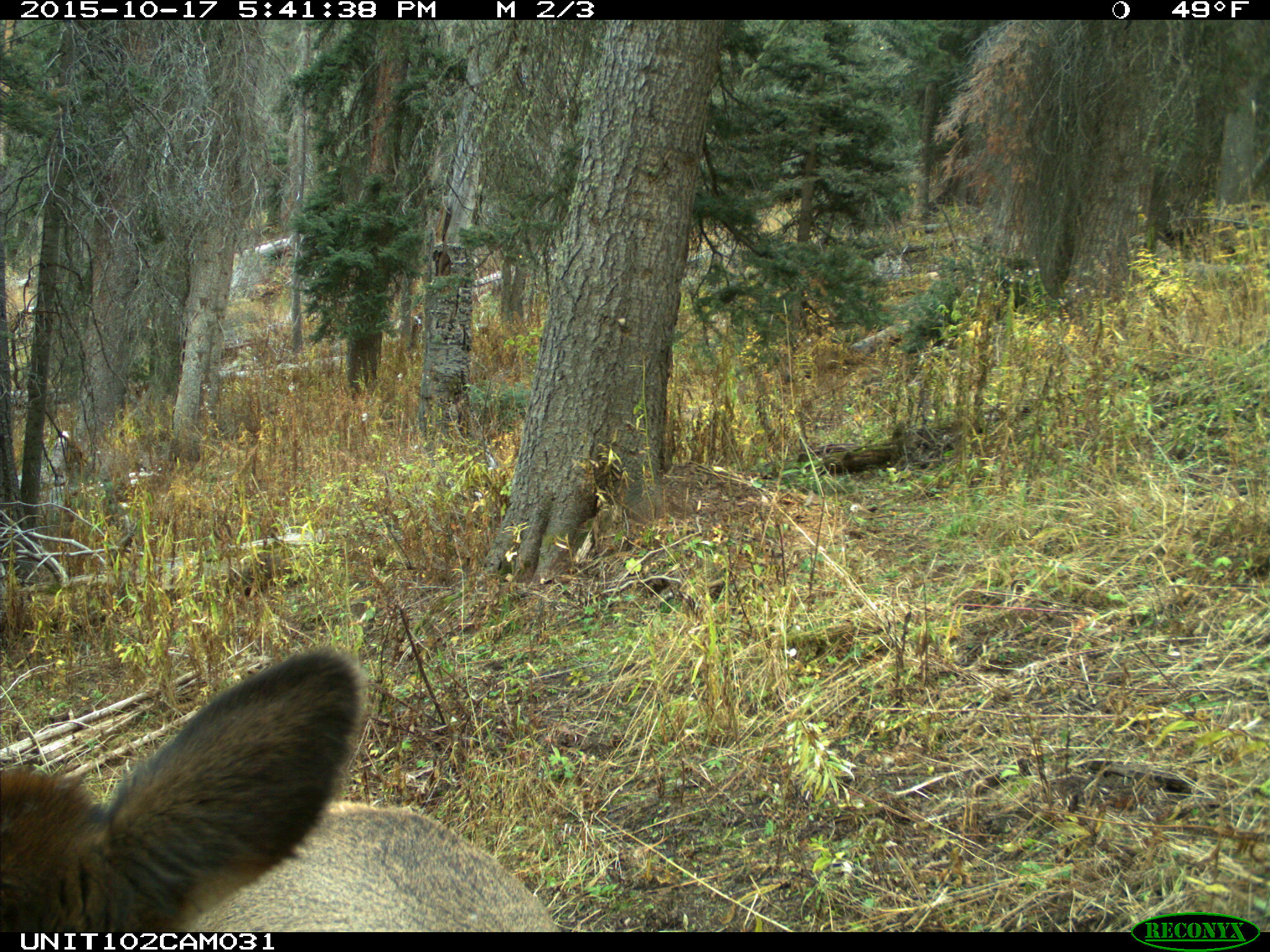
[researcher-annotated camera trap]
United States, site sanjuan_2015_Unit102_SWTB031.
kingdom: Animalia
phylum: Chordata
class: Mammalia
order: Artiodactyla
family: Cervidae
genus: Cervus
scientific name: Cervus elaphus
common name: red deer